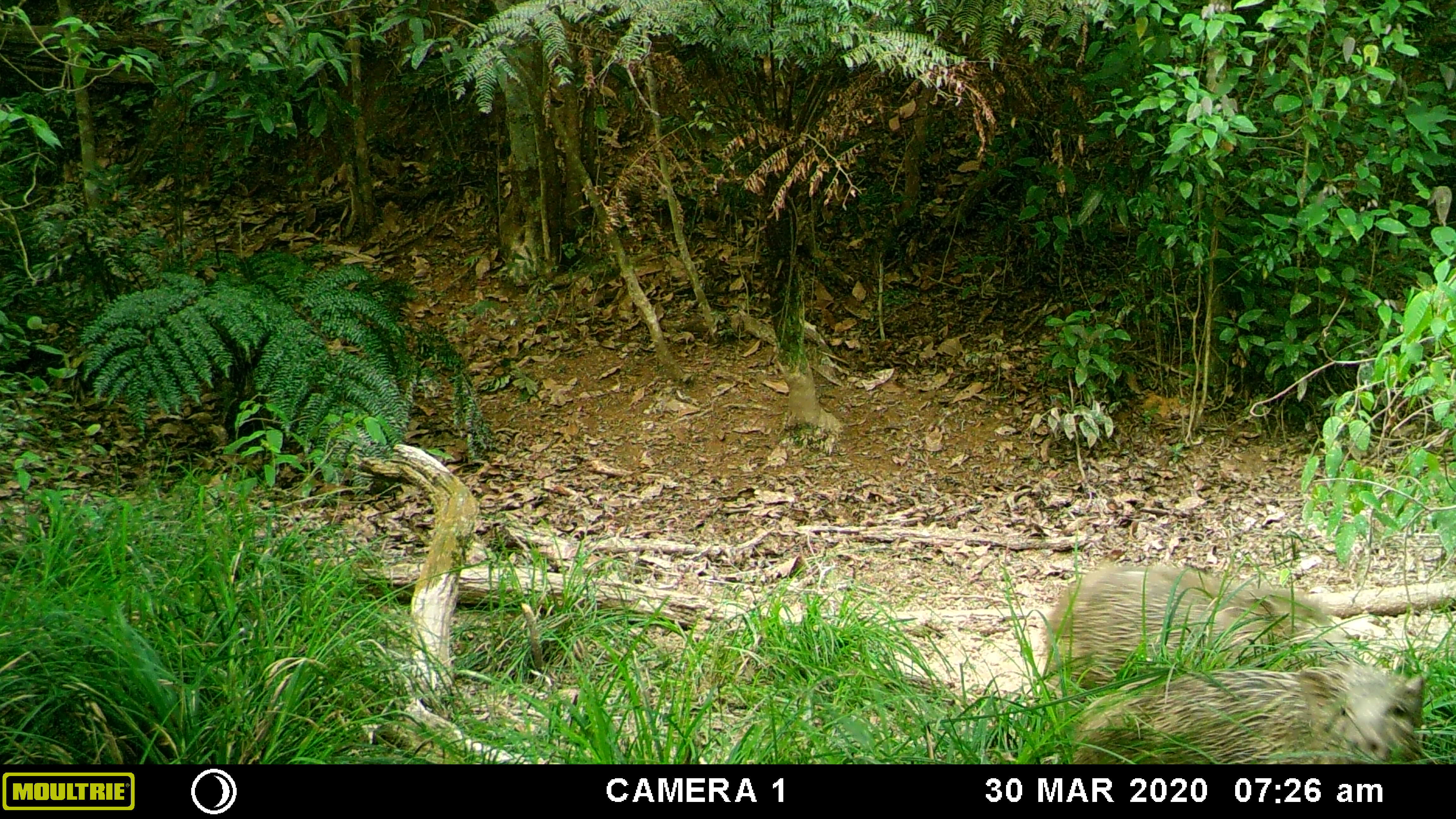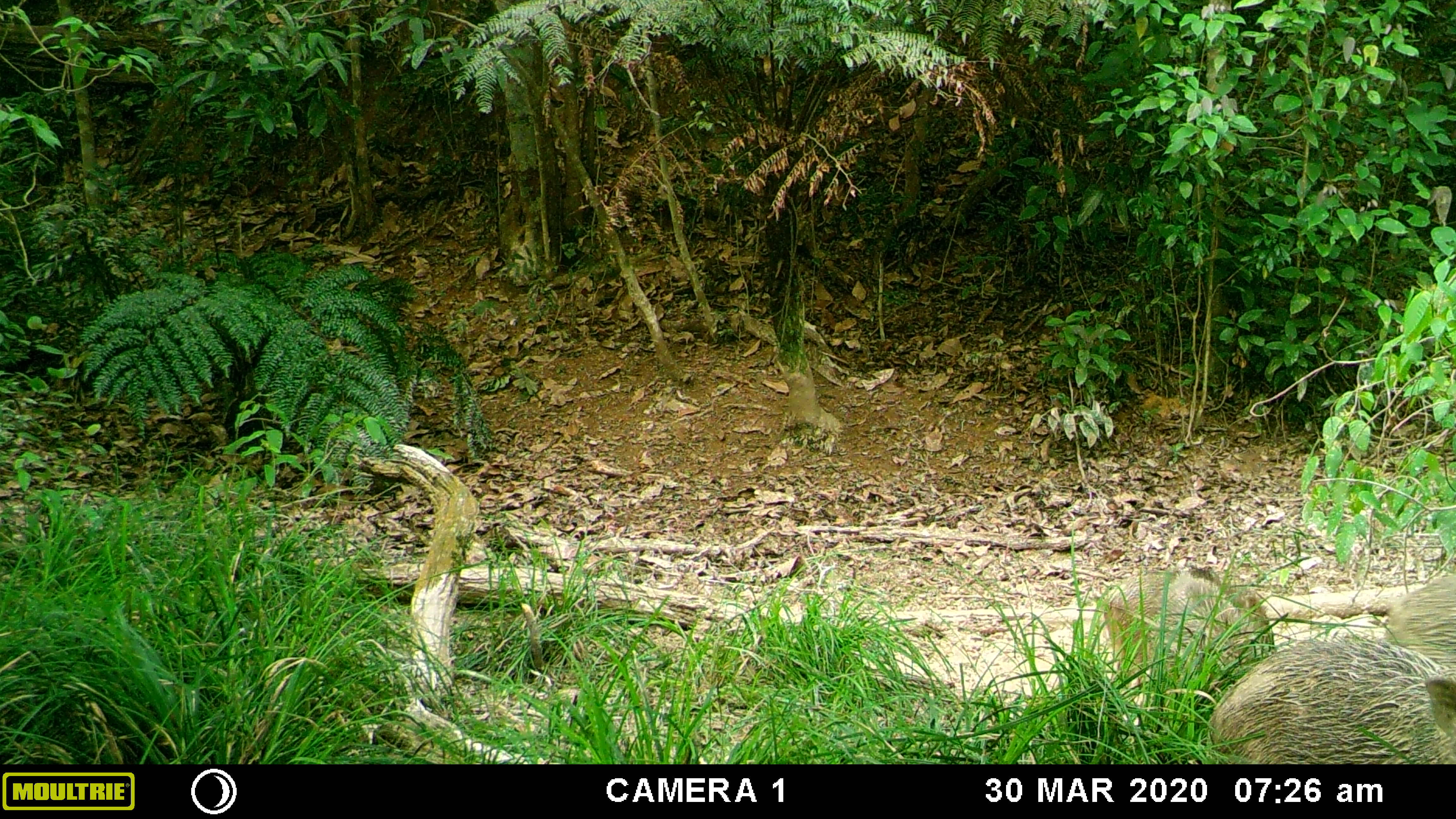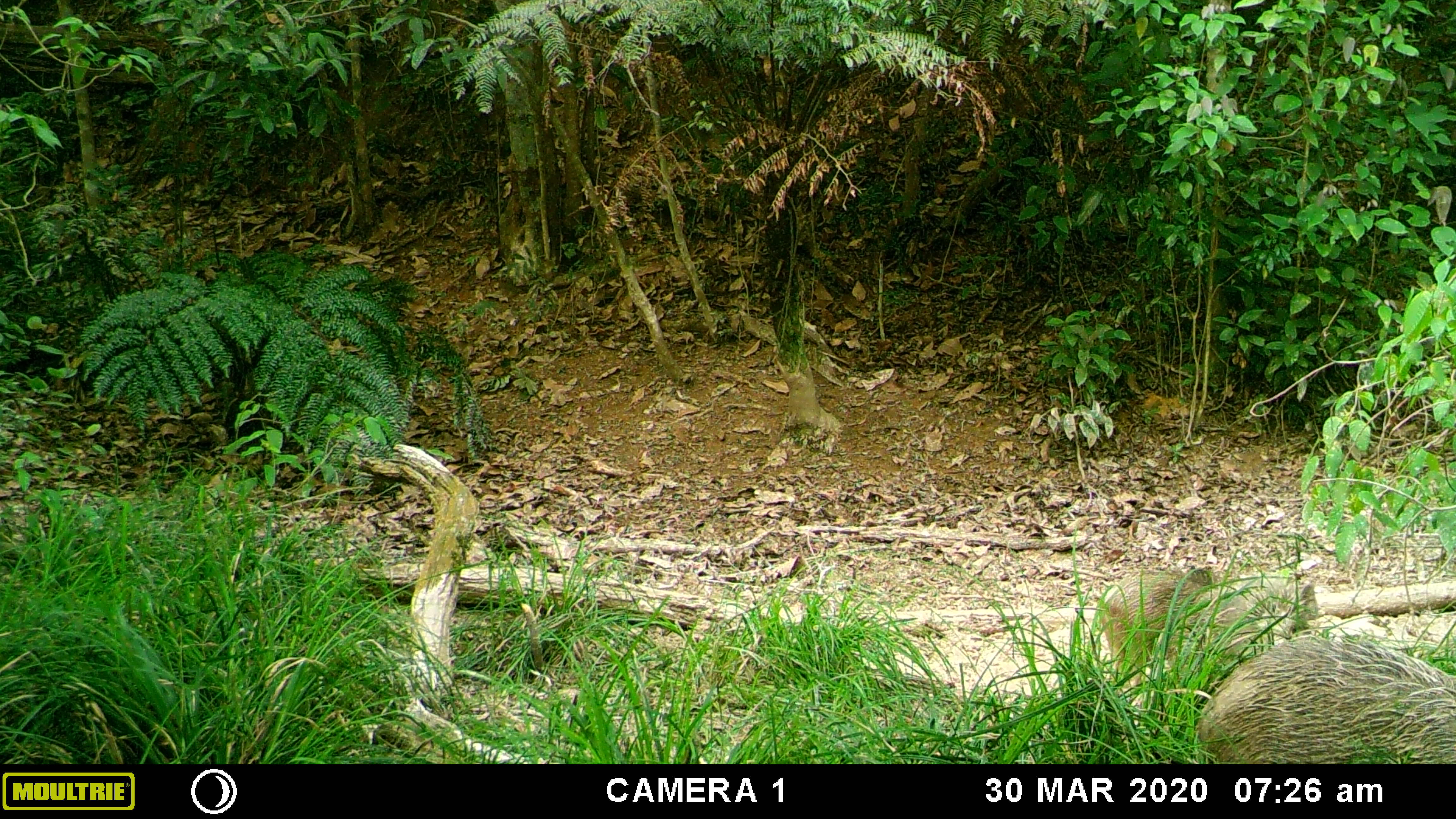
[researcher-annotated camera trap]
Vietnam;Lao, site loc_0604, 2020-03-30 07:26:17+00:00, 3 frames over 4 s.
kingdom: Animalia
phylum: Chordata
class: Mammalia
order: Artiodactyla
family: Suidae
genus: Sus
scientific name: Sus scrofa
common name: eurasian wild pig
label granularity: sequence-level